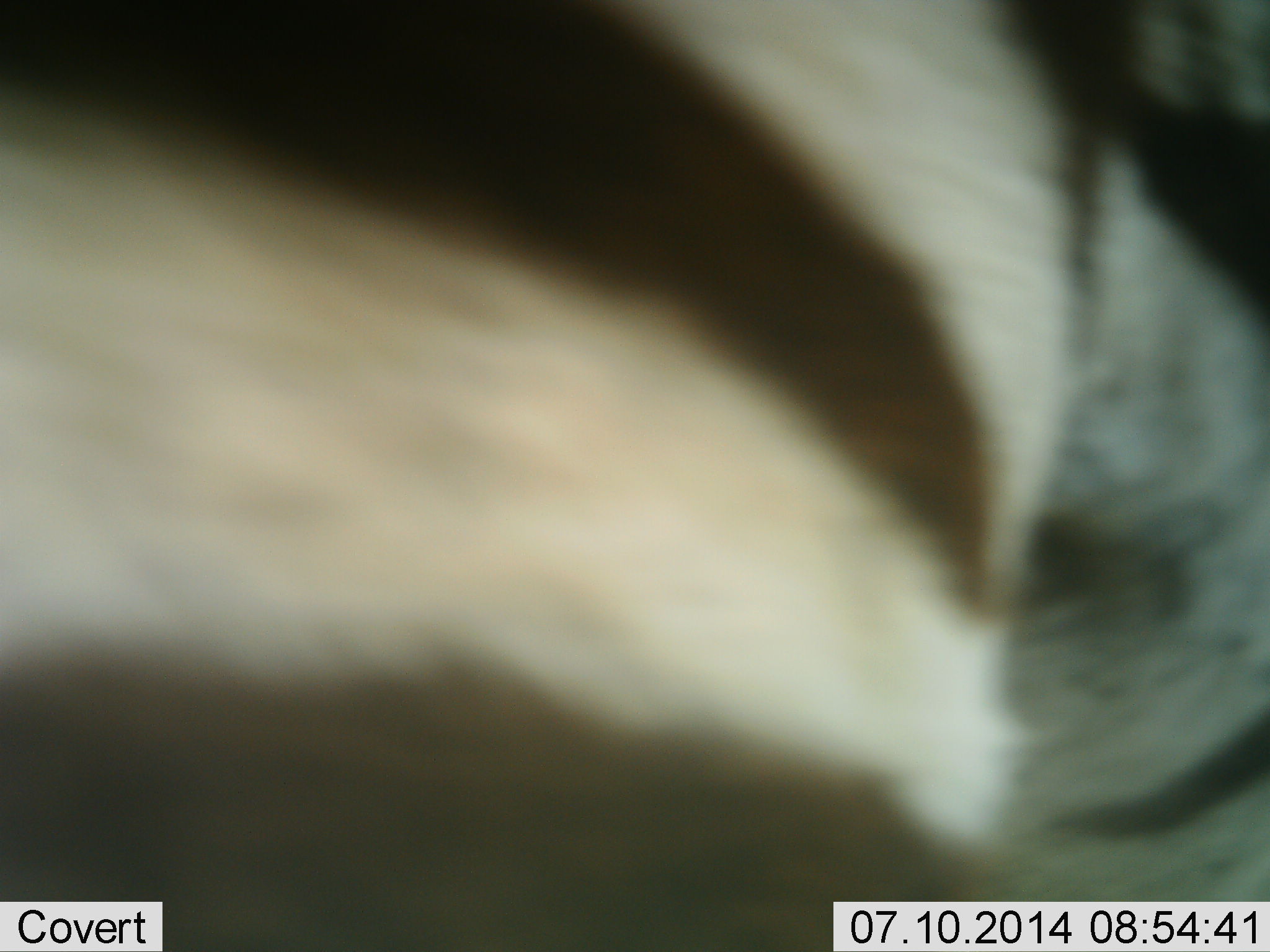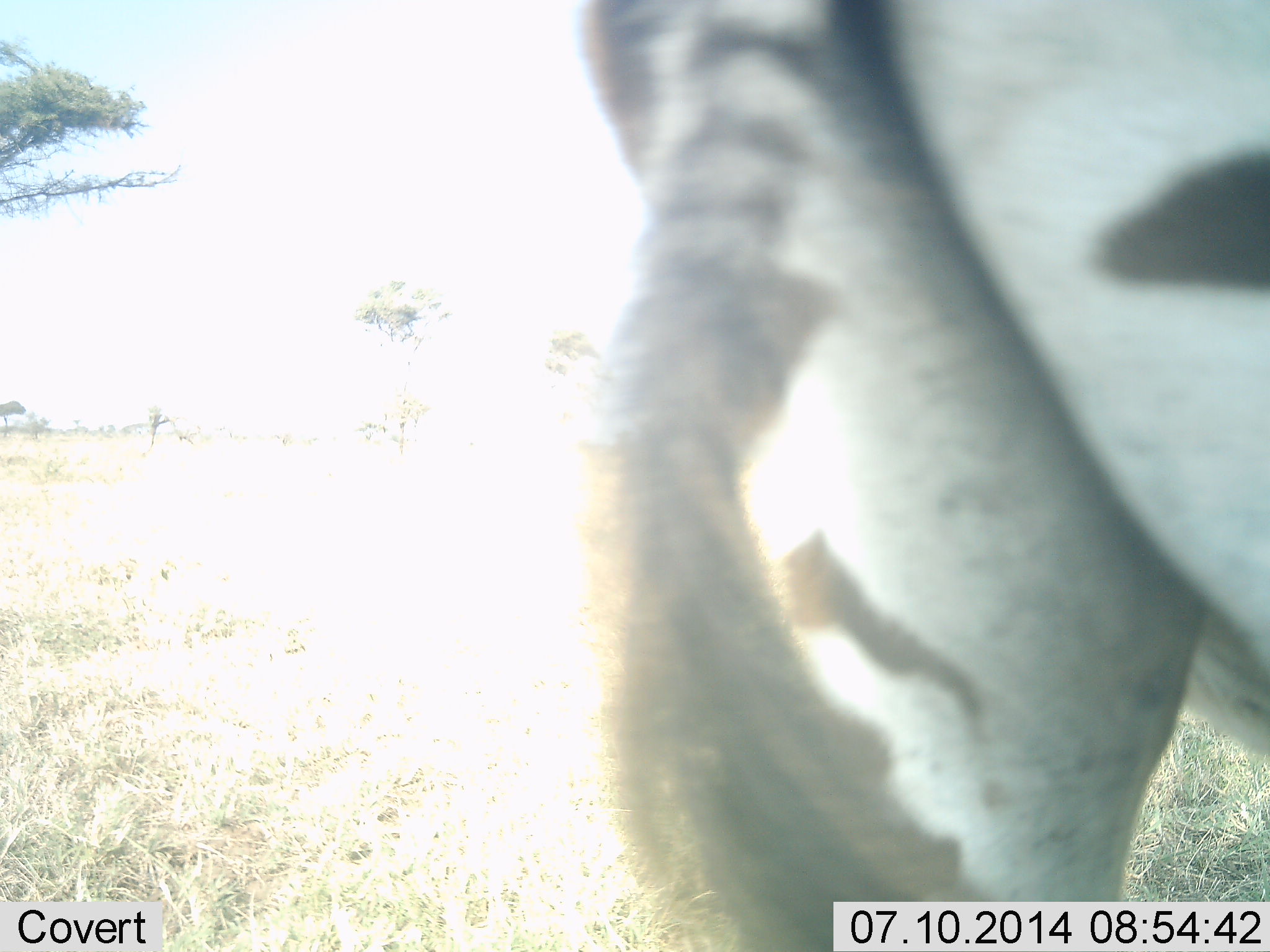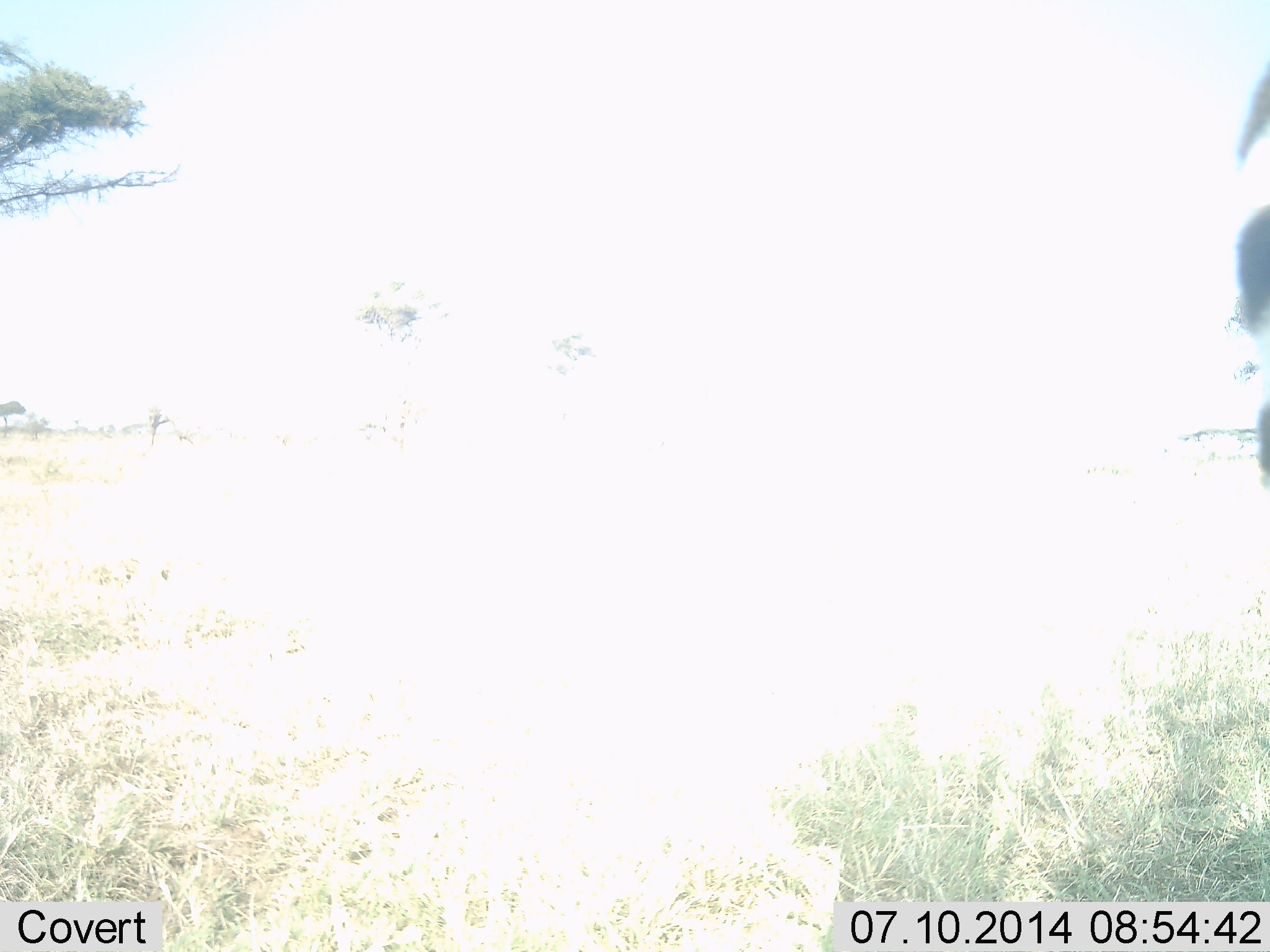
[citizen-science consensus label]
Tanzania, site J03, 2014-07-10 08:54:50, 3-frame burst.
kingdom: Animalia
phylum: Chordata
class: Mammalia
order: Perissodactyla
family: Equidae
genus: Equus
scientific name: Equus quagga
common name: plains zebra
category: zebra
Zebra (plains zebra) (Equus quagga), count 1. Behavior (volunteer vote fractions): standing 30%, resting 0%, moving 80%, interacting 0%. Young present (vote fraction): 0%. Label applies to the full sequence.